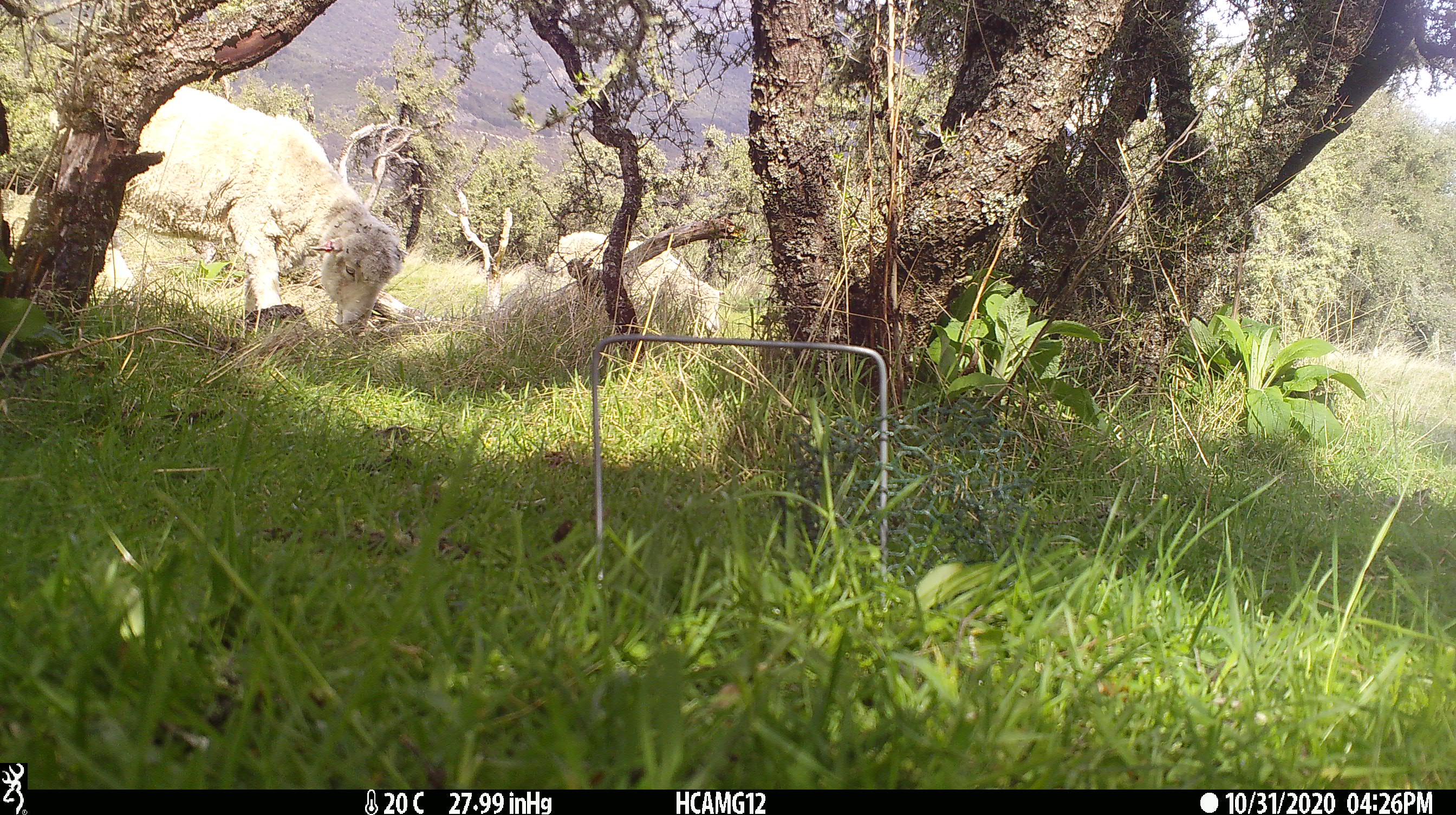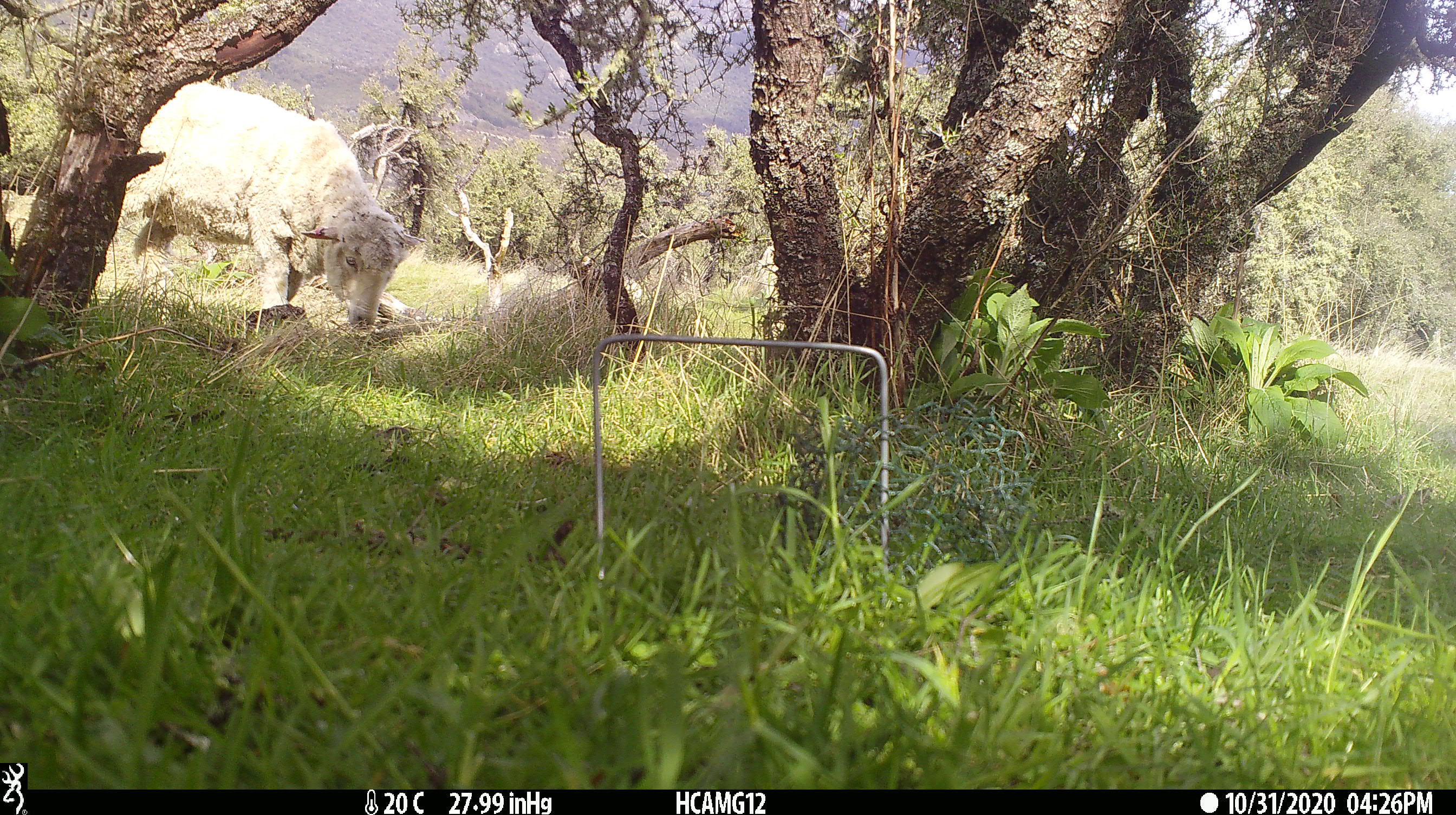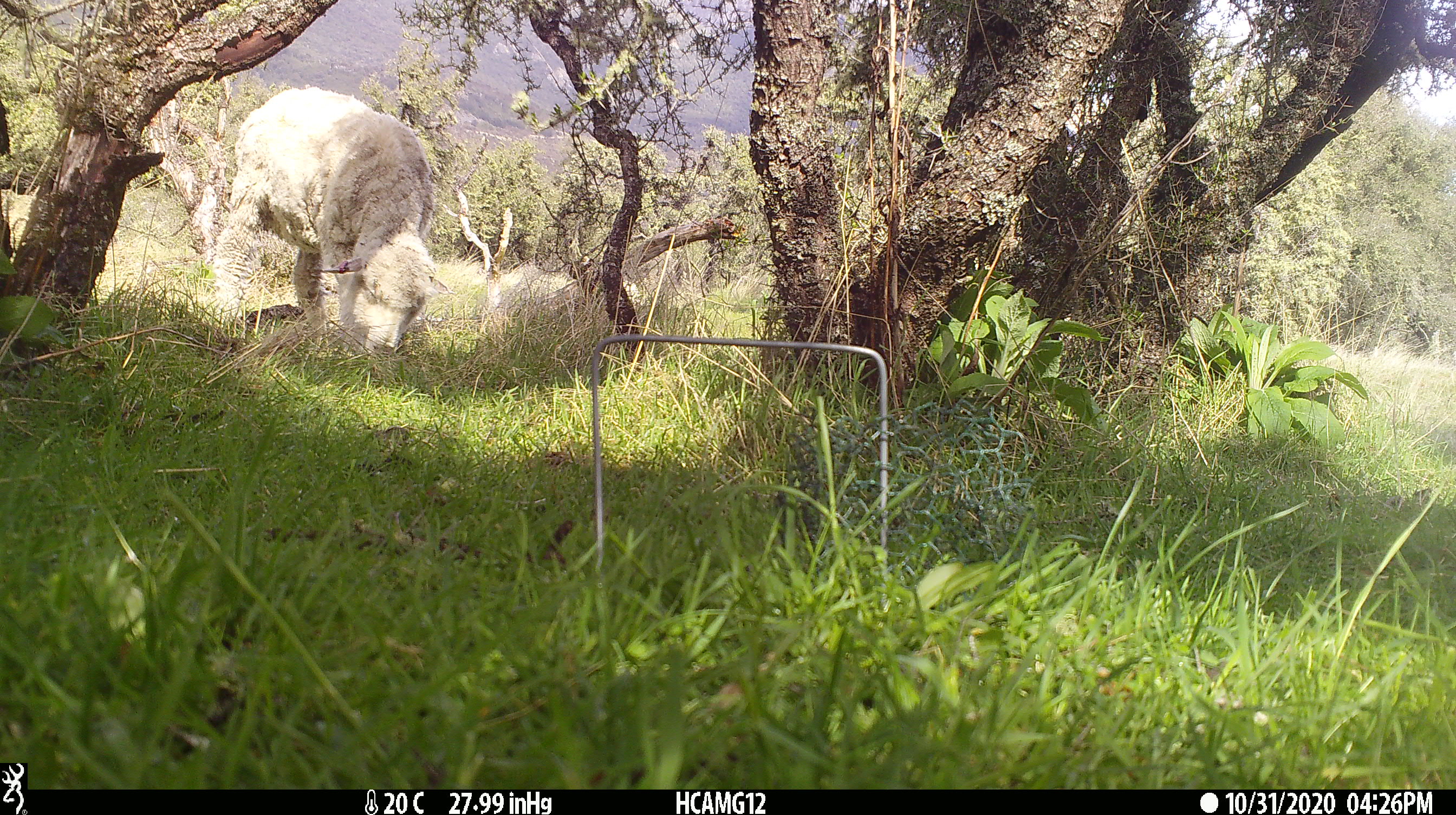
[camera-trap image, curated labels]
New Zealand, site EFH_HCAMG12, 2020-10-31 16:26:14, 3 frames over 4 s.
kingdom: Animalia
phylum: Chordata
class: Mammalia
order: Artiodactyla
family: Bovidae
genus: Ovis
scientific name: Ovis aries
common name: domestic sheep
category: sheep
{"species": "sheep (domestic sheep) (Ovis aries)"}